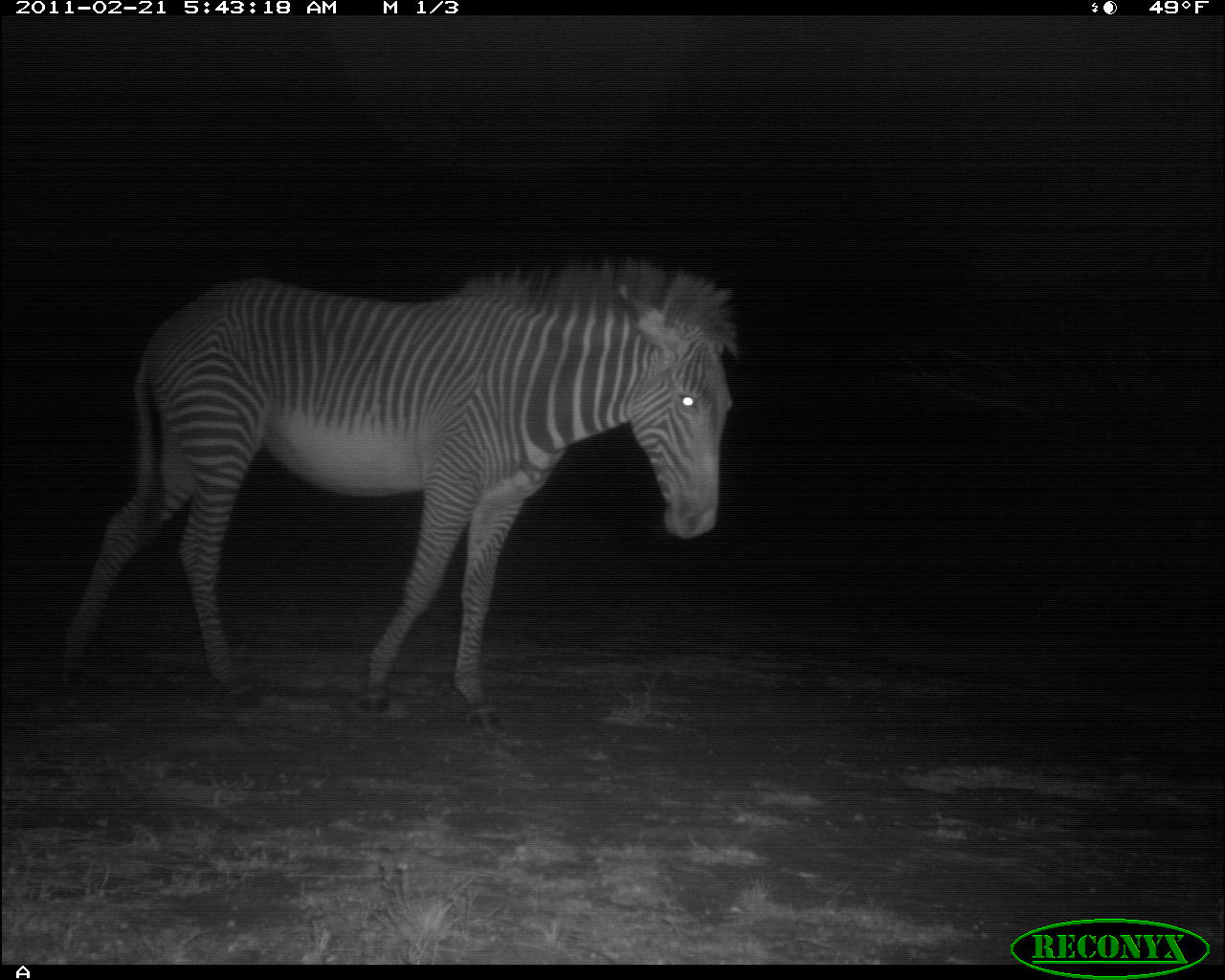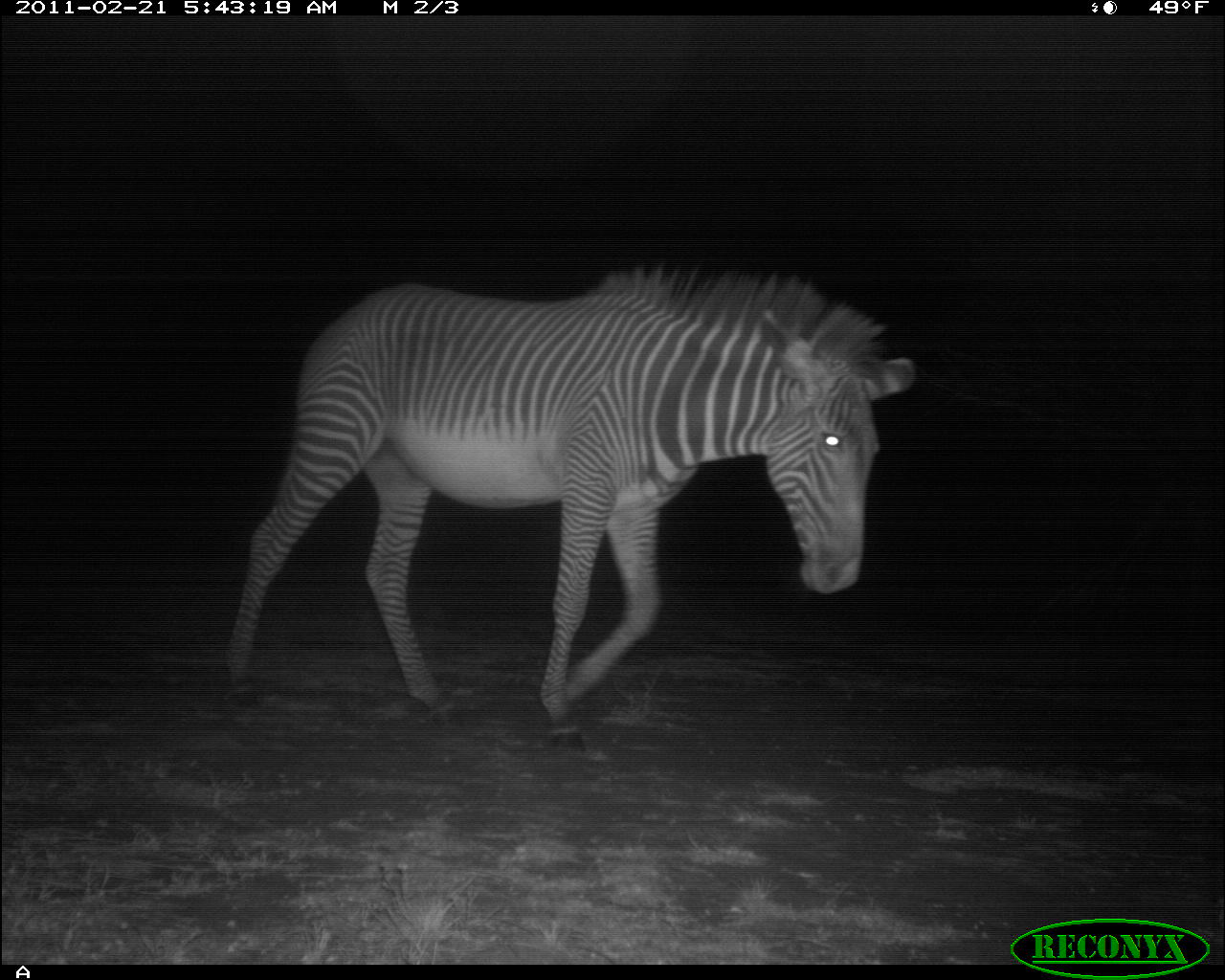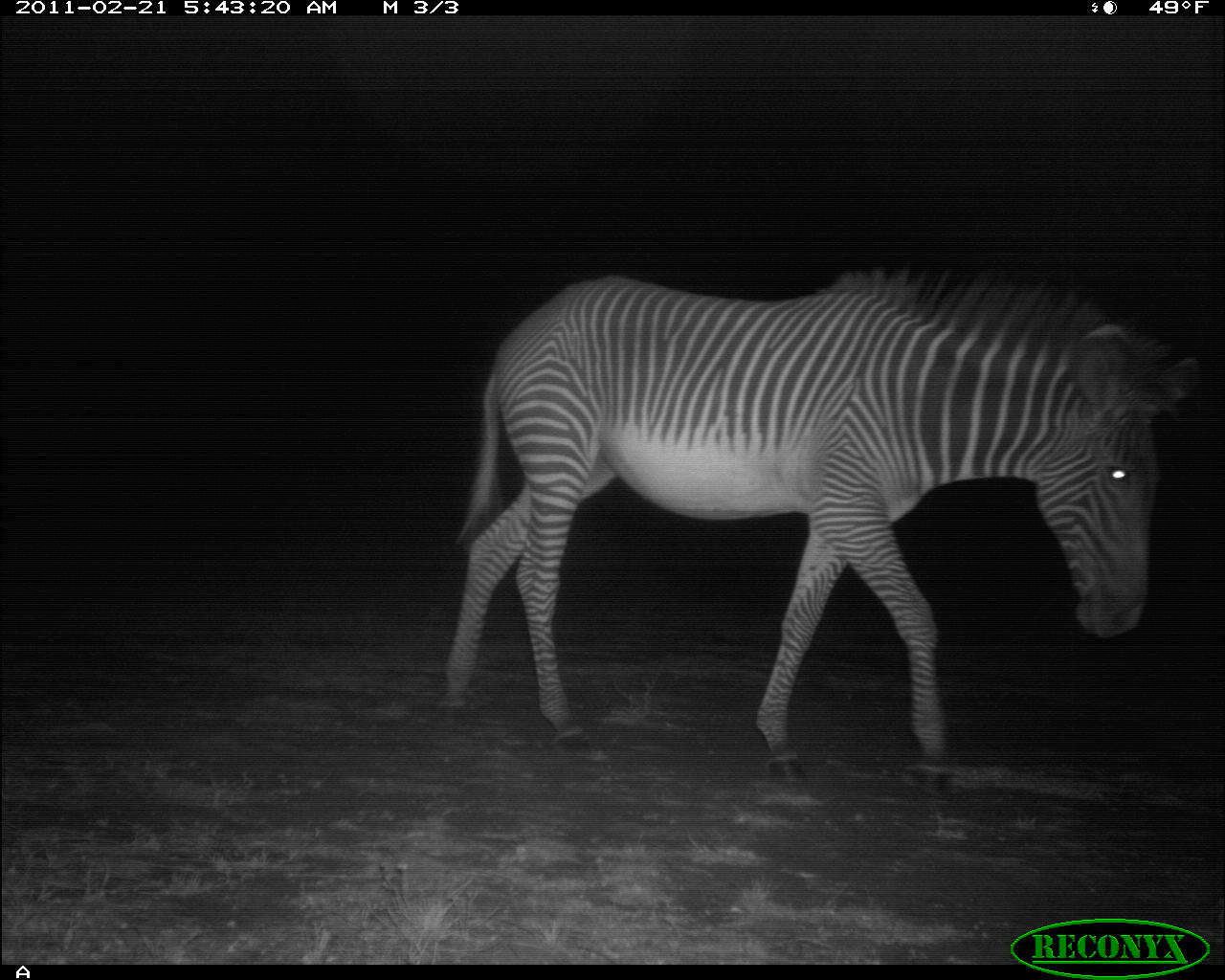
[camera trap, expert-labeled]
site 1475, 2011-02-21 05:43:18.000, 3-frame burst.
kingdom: Animalia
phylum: Chordata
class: Mammalia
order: Perissodactyla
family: Equidae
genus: Equus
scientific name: Equus grevyi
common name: grévy's zebra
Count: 1.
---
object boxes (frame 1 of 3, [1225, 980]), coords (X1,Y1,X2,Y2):
equus grevyi: (52,258,737,736)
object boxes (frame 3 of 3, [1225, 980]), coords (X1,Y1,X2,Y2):
equus grevyi: (433,267,1206,807)